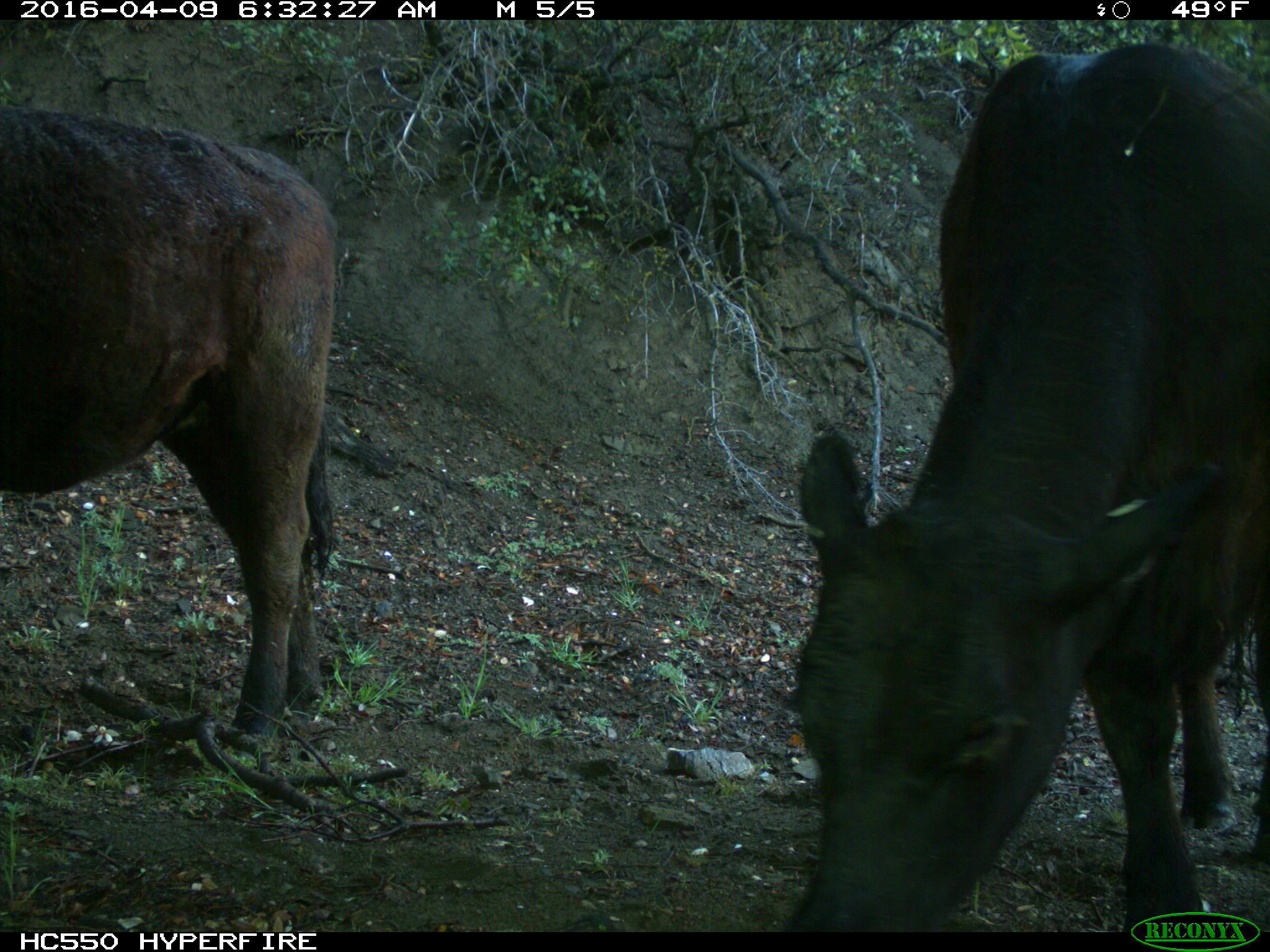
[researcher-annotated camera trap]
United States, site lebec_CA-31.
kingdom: Animalia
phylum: Chordata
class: Mammalia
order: Artiodactyla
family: Bovidae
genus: Bos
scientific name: Bos taurus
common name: domestic cow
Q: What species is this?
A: Bos taurus (domestic cow).